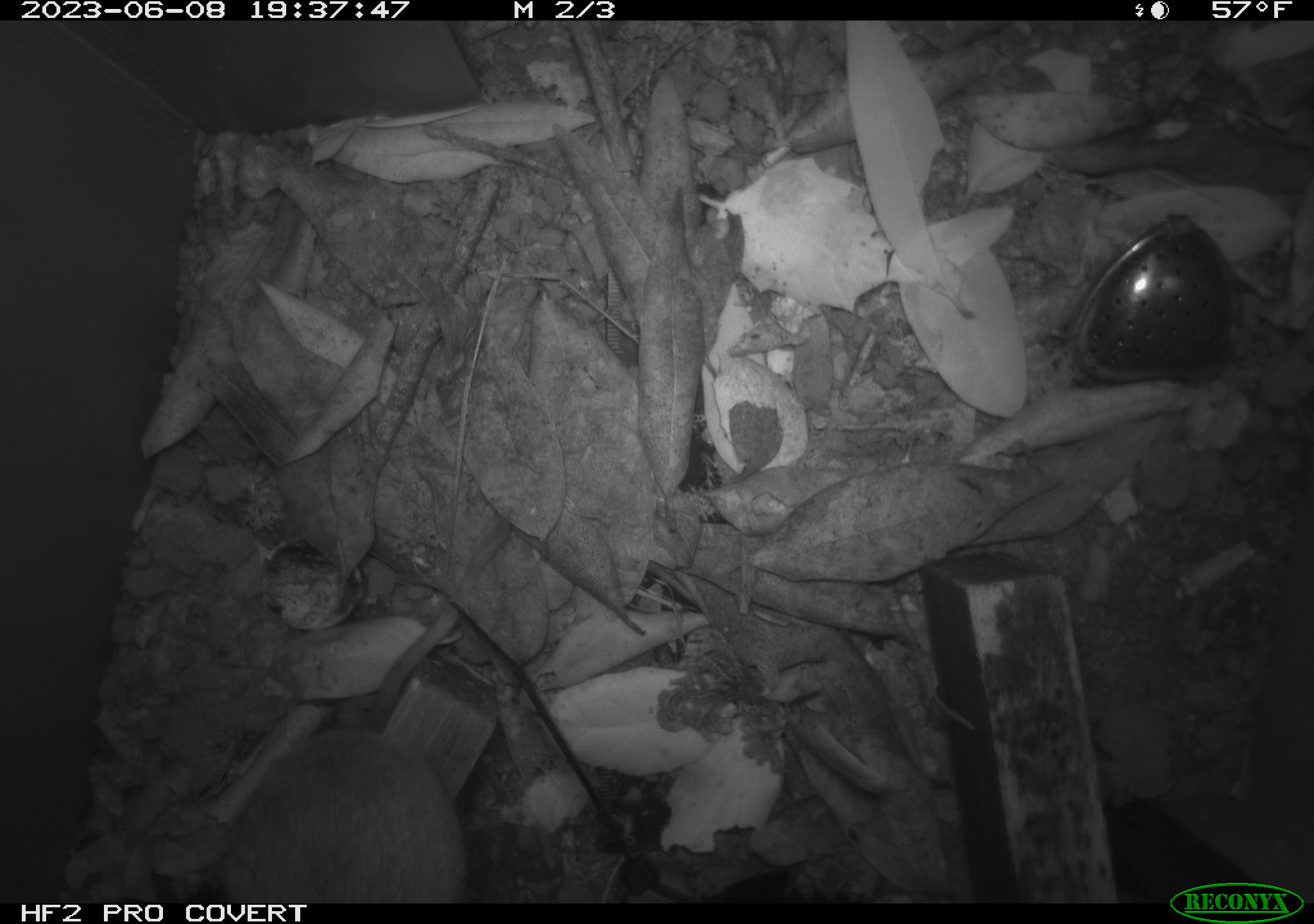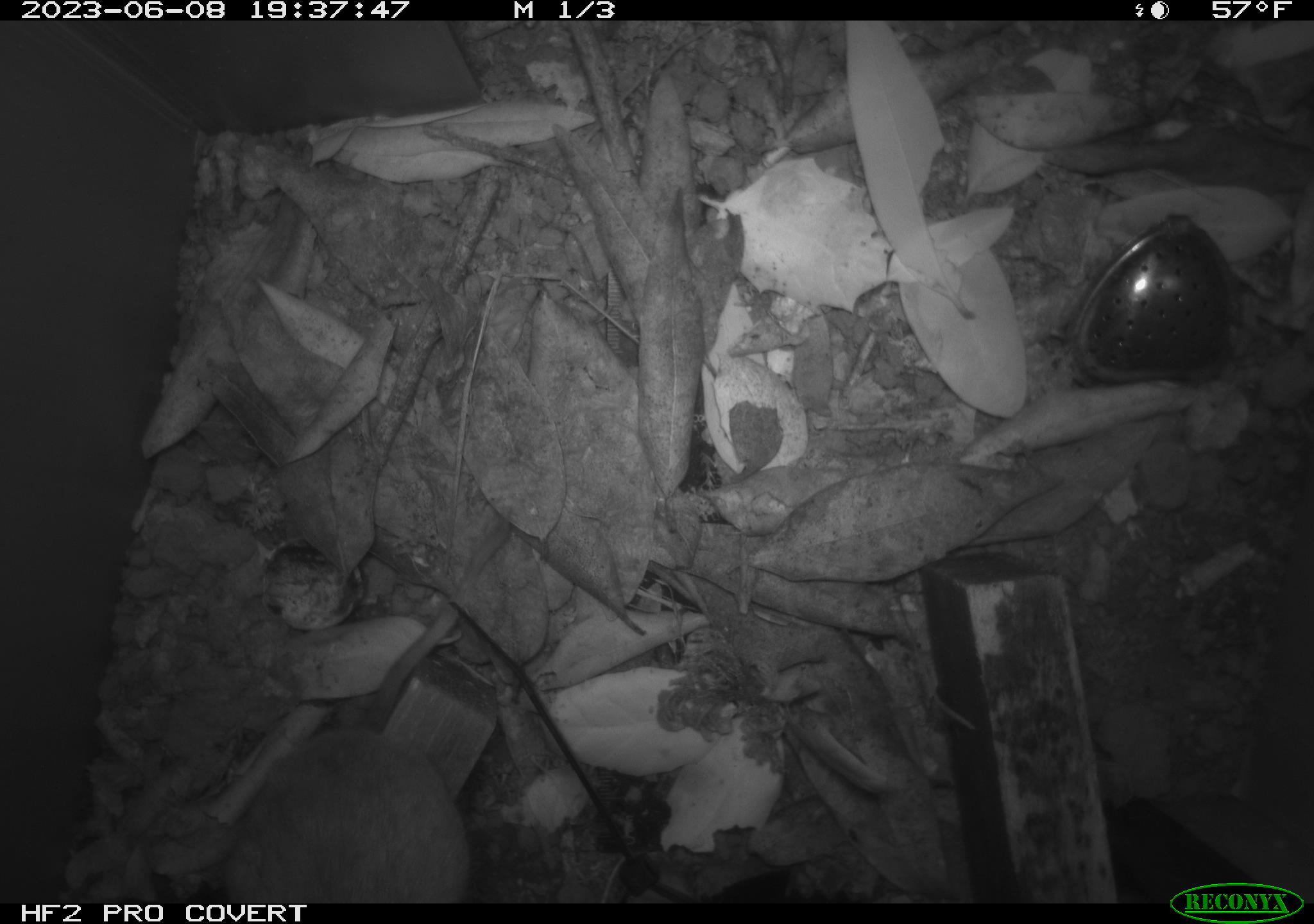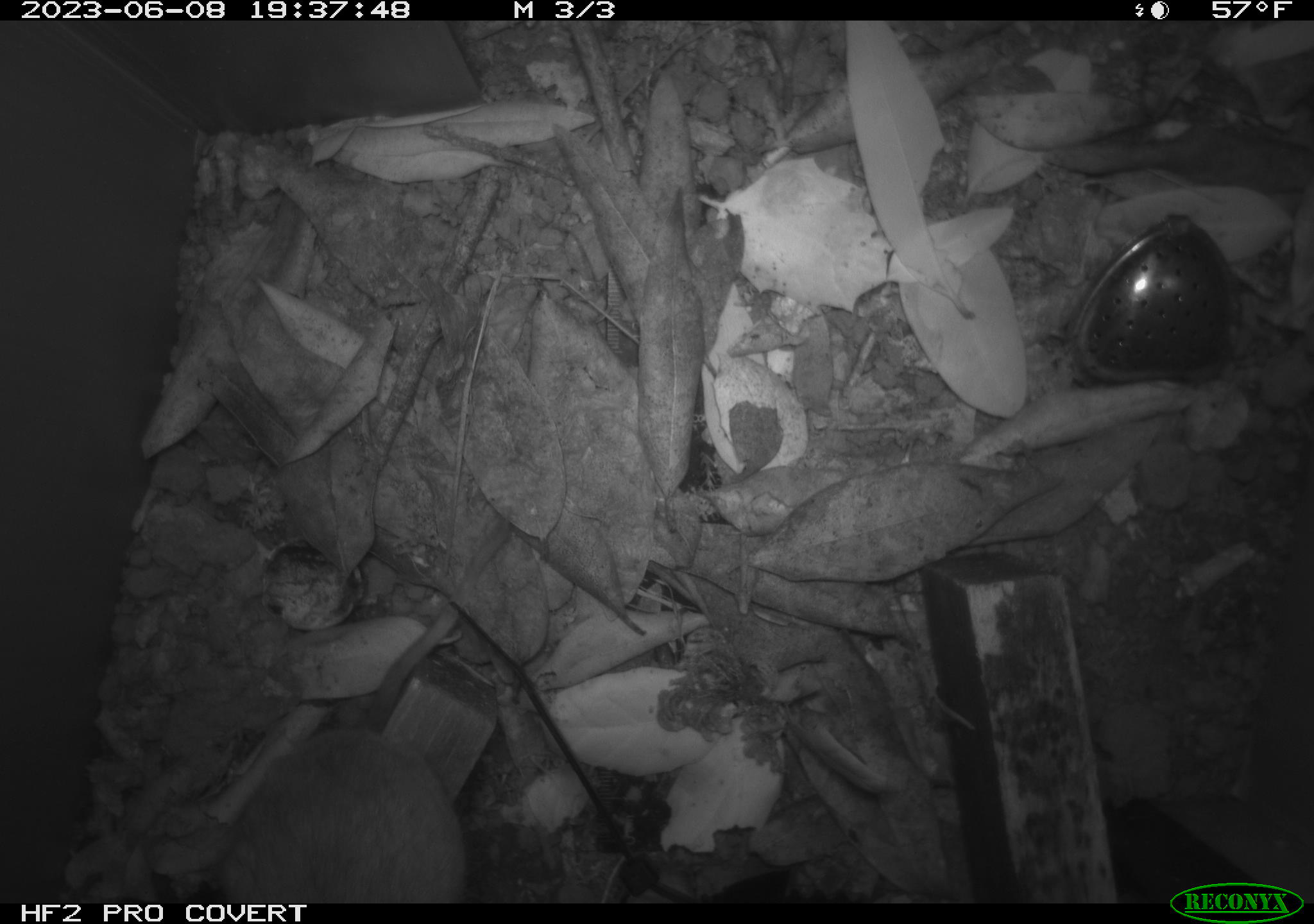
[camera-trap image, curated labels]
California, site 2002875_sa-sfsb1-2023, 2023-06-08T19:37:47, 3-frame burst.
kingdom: Animalia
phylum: Chordata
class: Mammalia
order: Rodentia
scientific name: Rodentia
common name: mouse species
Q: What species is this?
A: Mouse species (Rodentia).